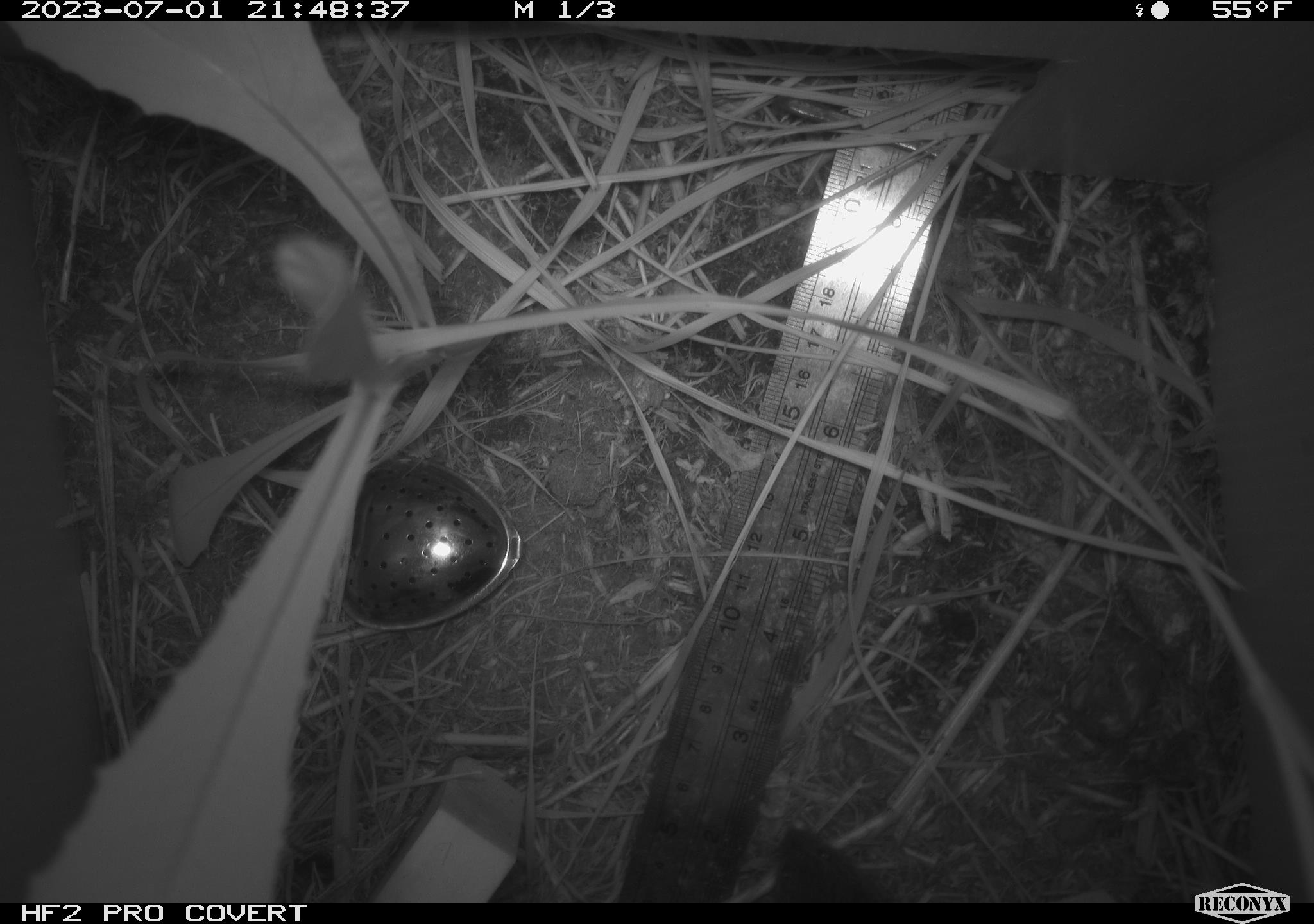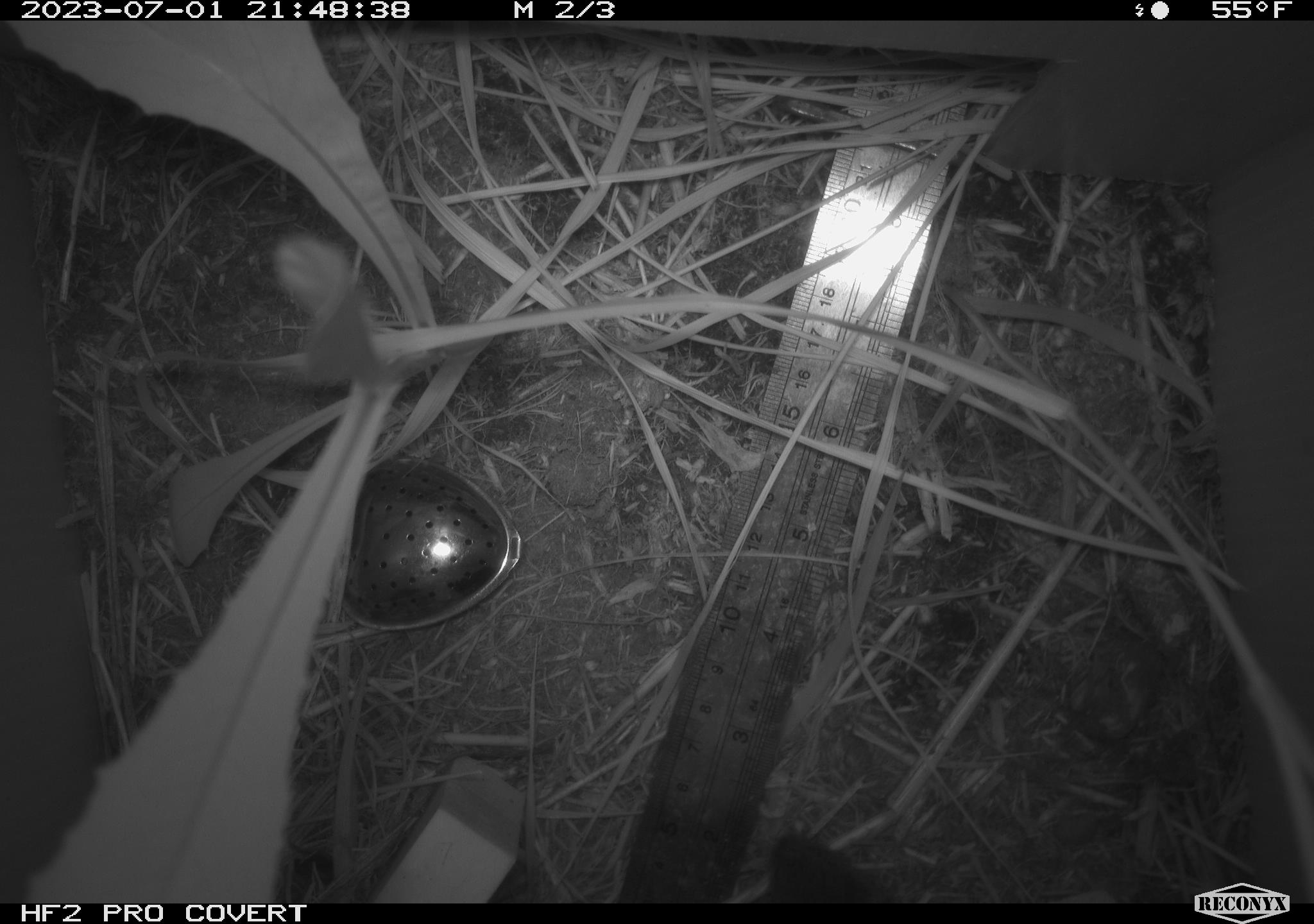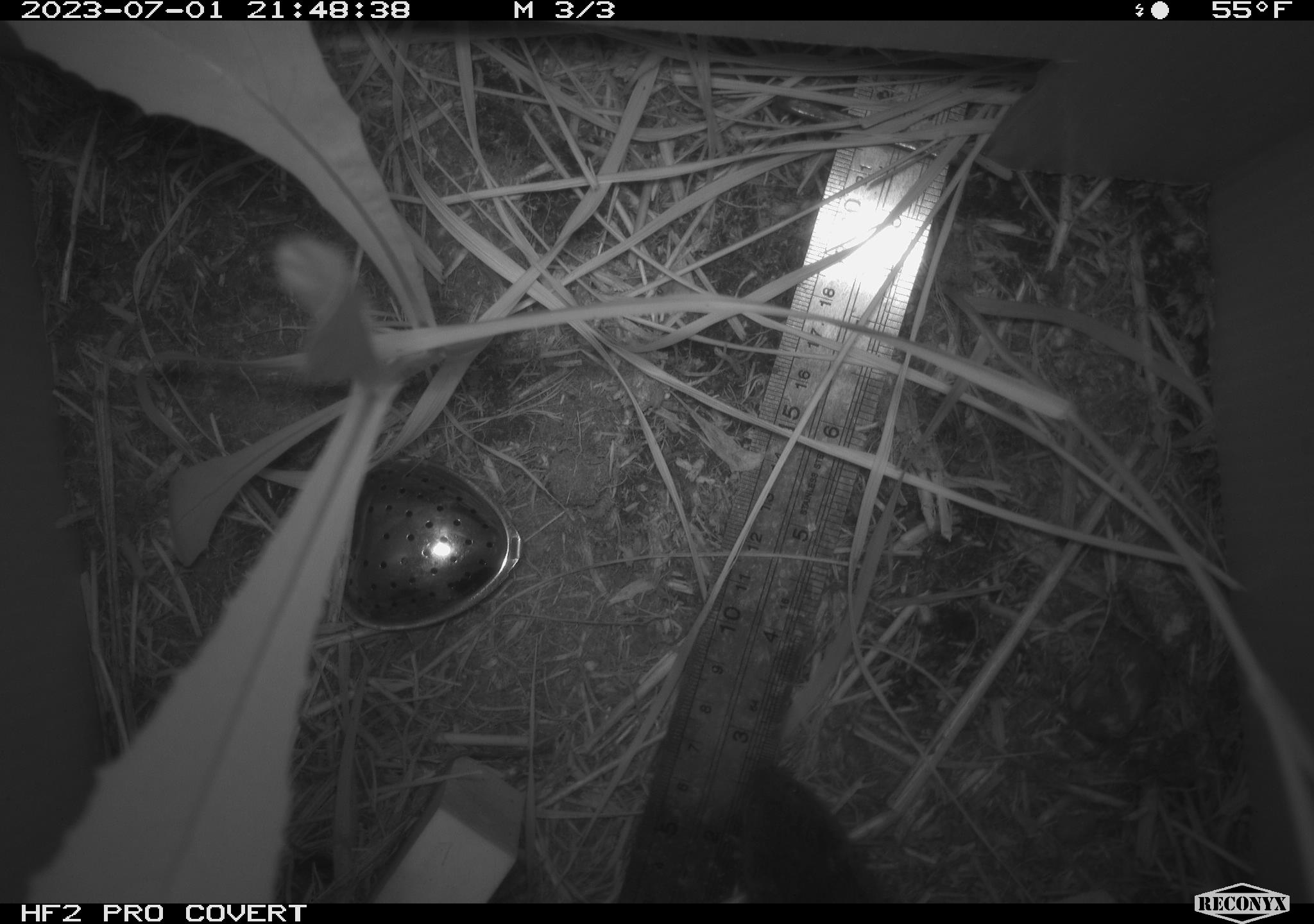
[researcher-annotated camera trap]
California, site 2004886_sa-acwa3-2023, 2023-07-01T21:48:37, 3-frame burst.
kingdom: Animalia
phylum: Chordata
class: Mammalia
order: Rodentia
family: Cricetidae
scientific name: Arvicolinae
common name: voles, lemmings, and muskrats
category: arvicolinae subfamily